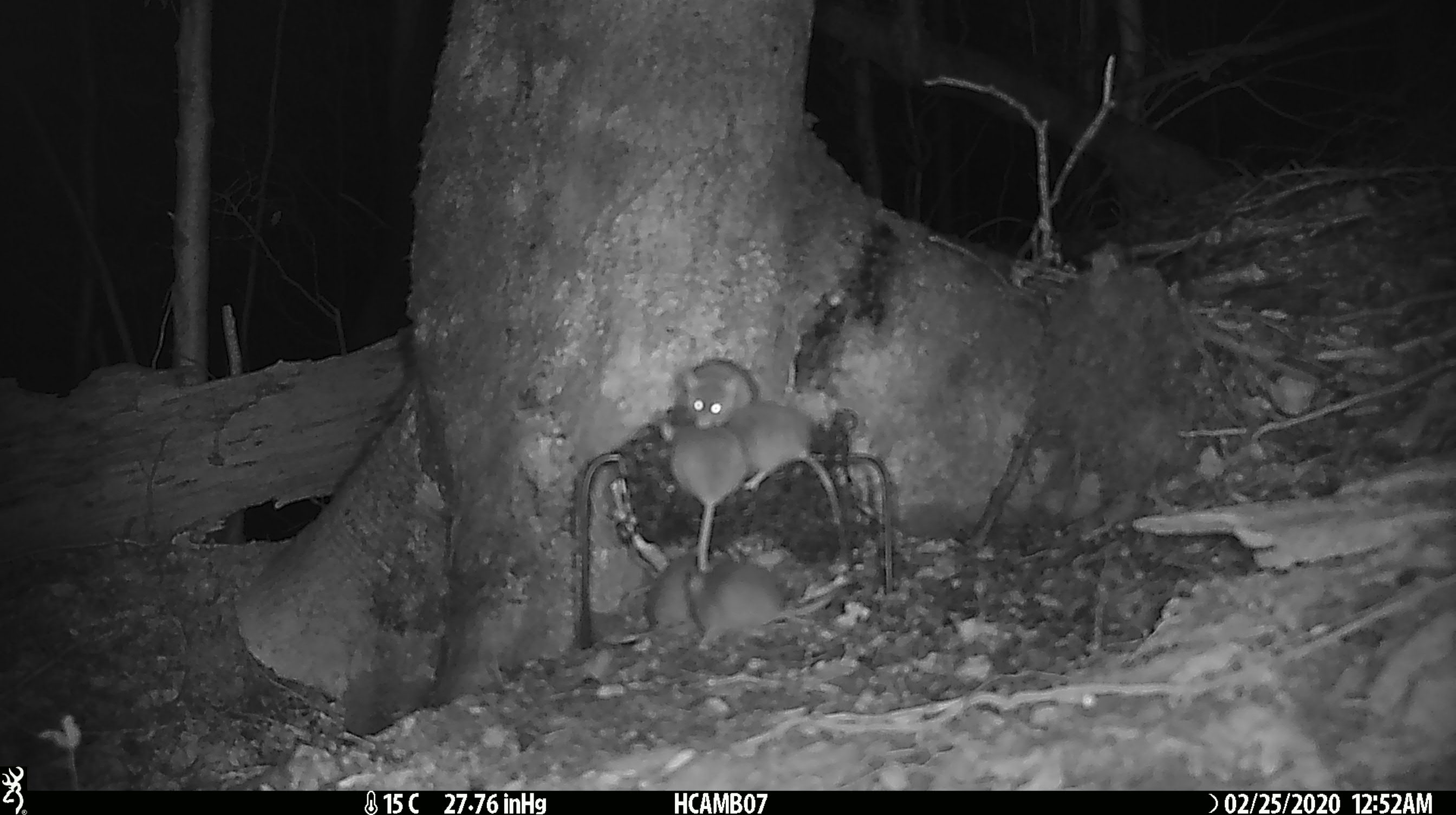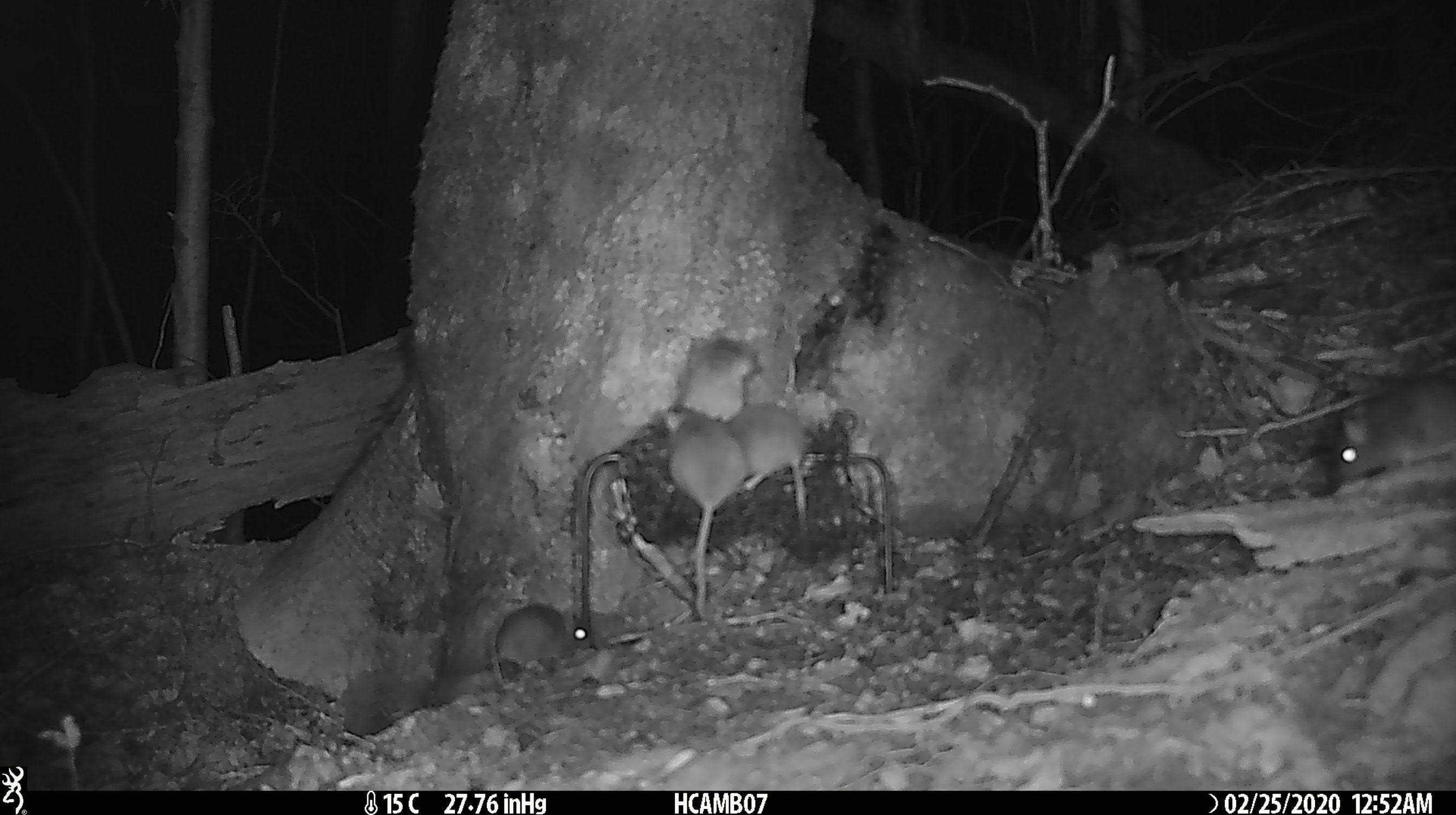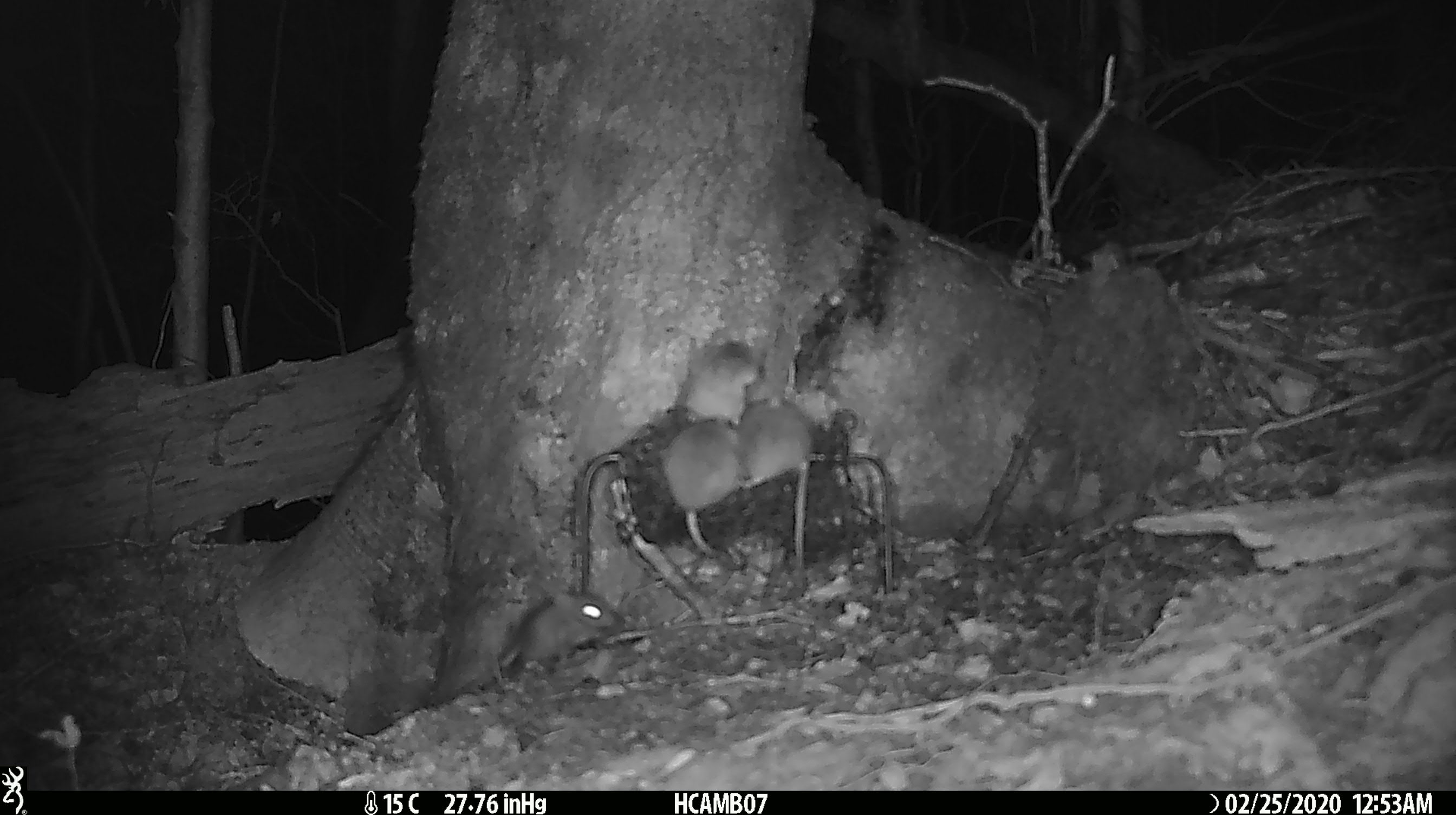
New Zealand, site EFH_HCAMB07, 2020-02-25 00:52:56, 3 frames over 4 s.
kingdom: Animalia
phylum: Chordata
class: Mammalia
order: Rodentia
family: Muridae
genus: Mus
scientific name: Mus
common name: mouse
Mouse (Mus).